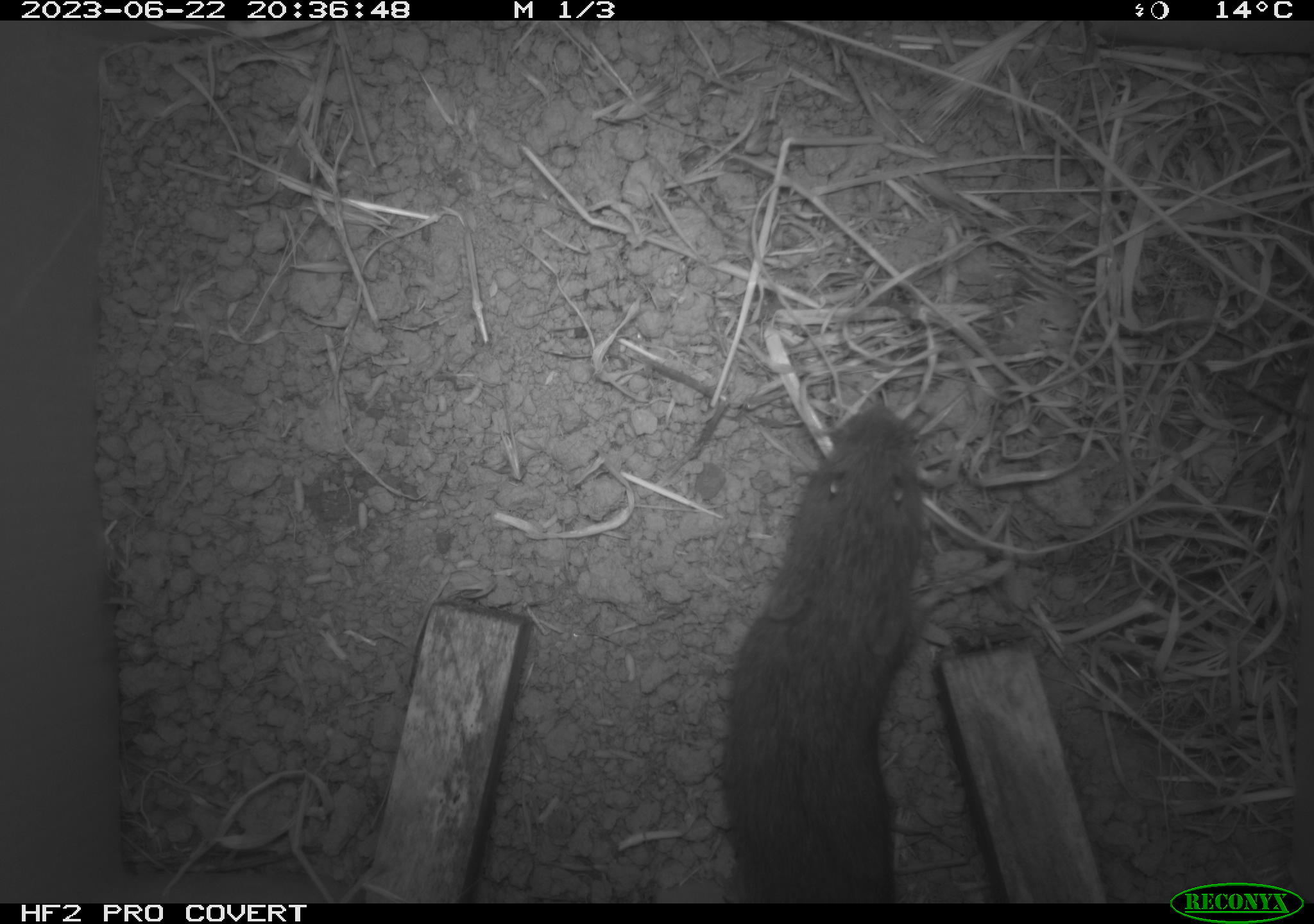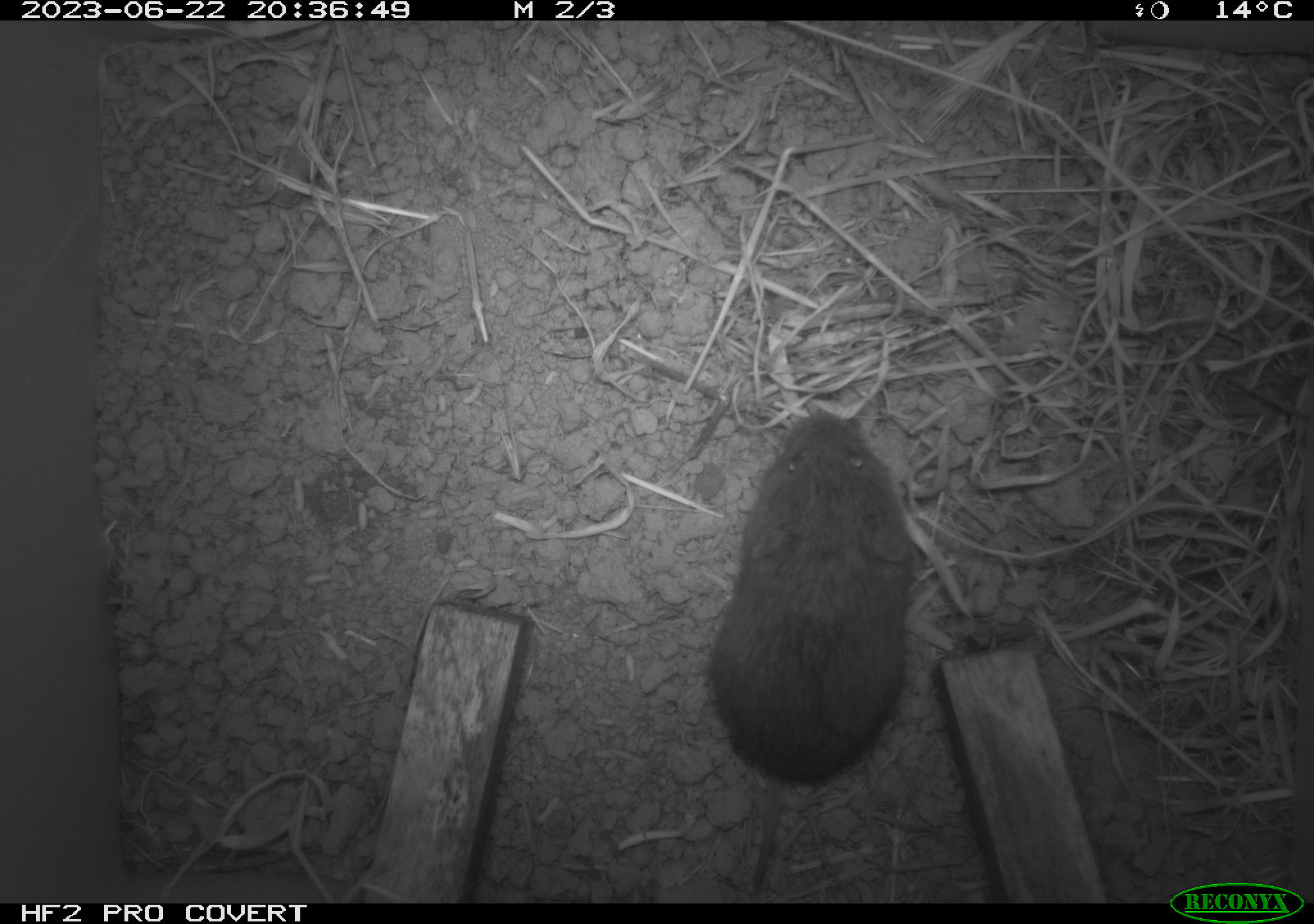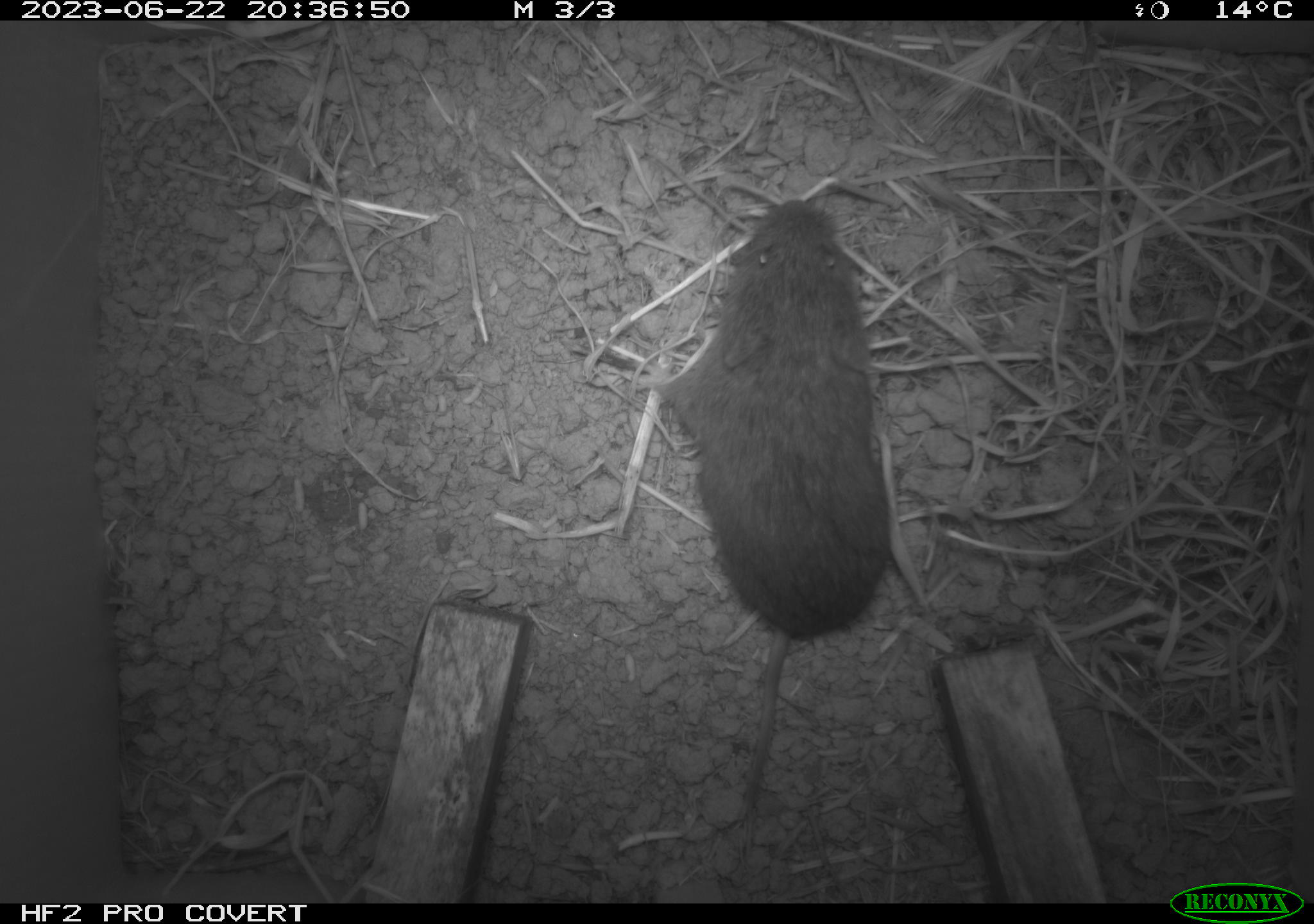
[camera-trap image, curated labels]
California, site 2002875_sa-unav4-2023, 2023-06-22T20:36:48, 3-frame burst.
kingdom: Animalia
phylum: Chordata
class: Mammalia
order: Rodentia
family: Cricetidae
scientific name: Arvicolinae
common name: voles, lemmings, and muskrats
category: arvicolinae subfamily